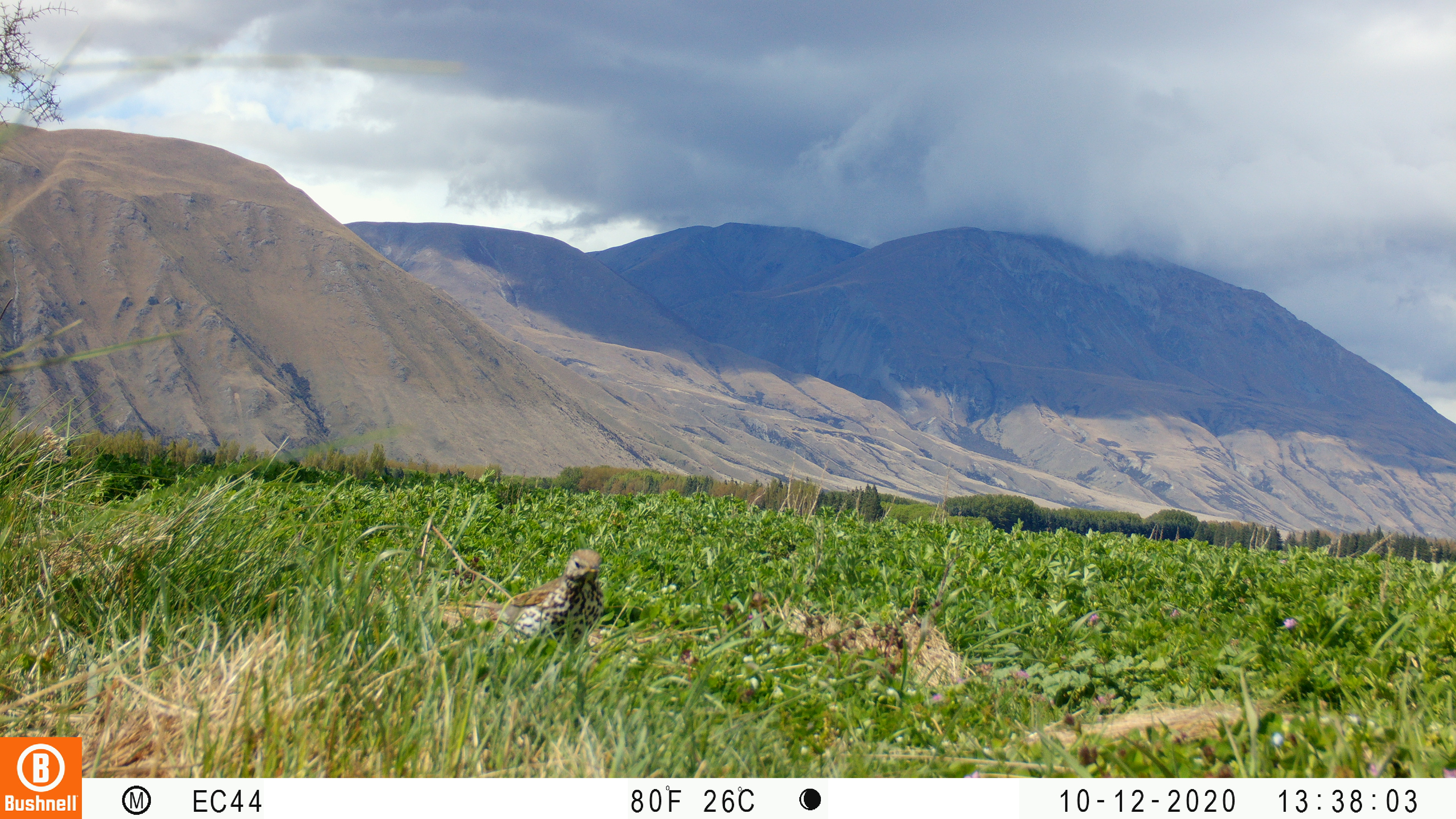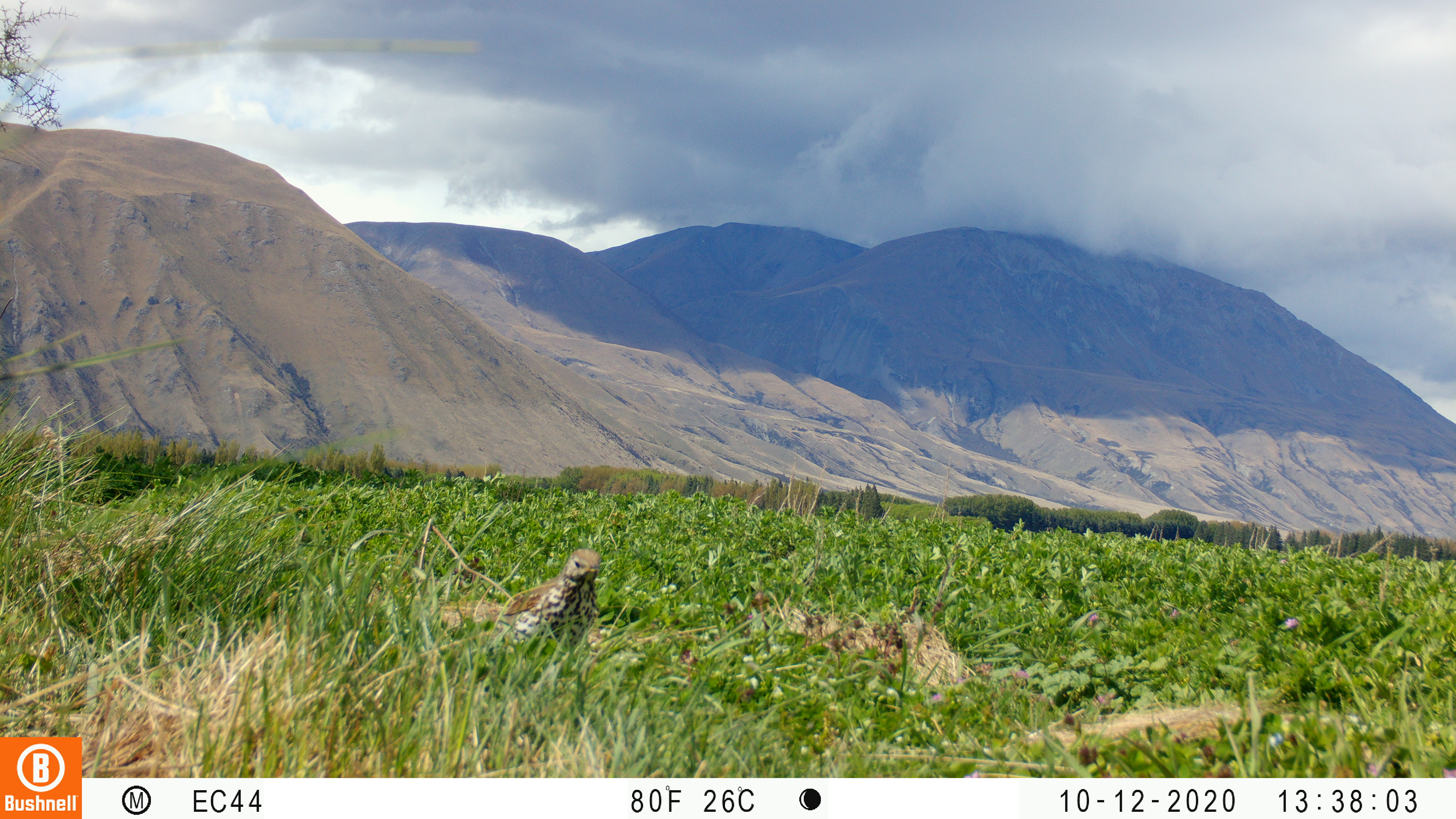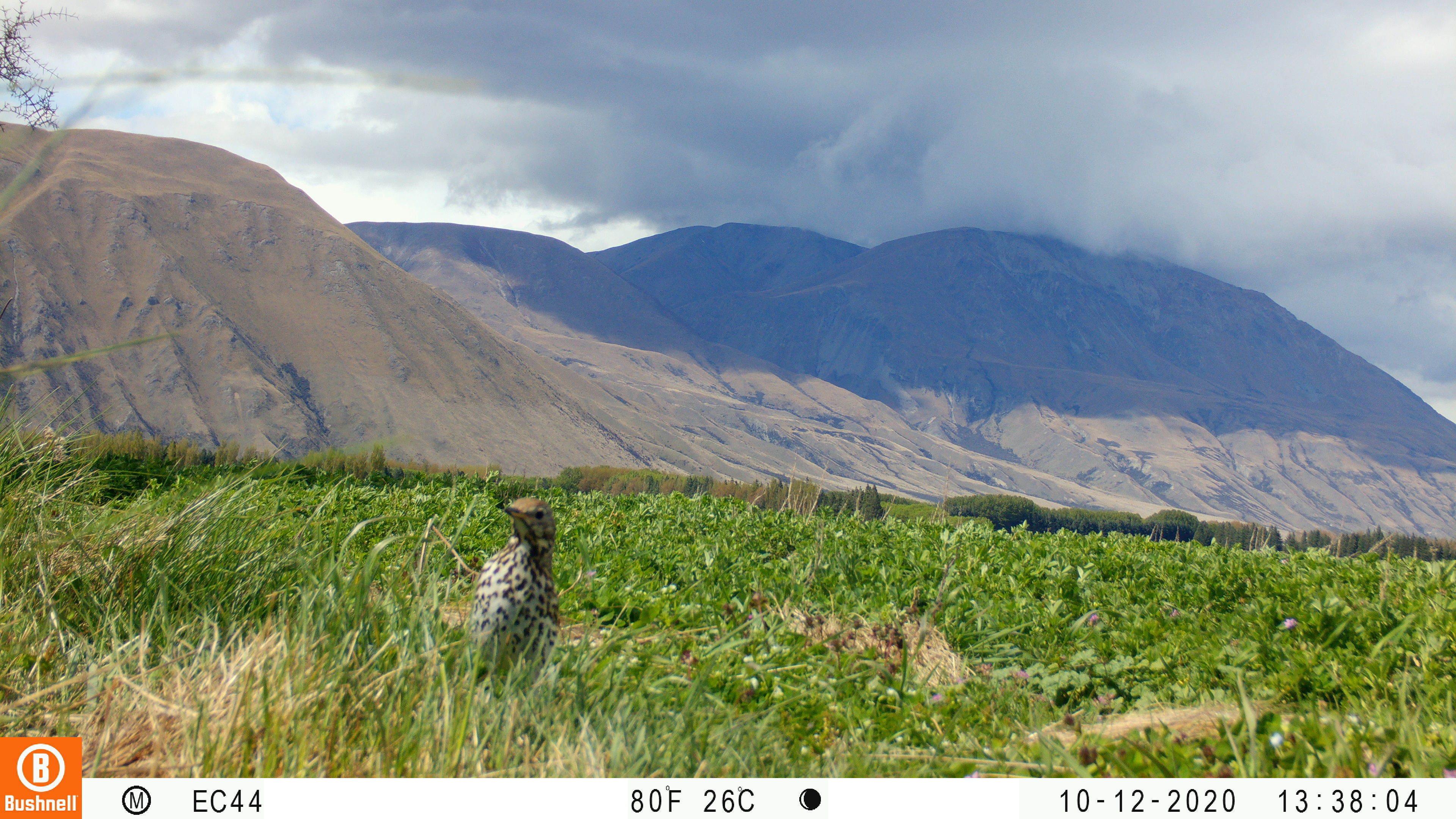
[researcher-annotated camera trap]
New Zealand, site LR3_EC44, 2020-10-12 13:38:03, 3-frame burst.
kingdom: Animalia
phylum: Chordata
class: Aves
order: Passeriformes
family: Turdidae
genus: Turdus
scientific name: Turdus philomelos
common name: song thrush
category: thrush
Thrush (song thrush) (Turdus philomelos).